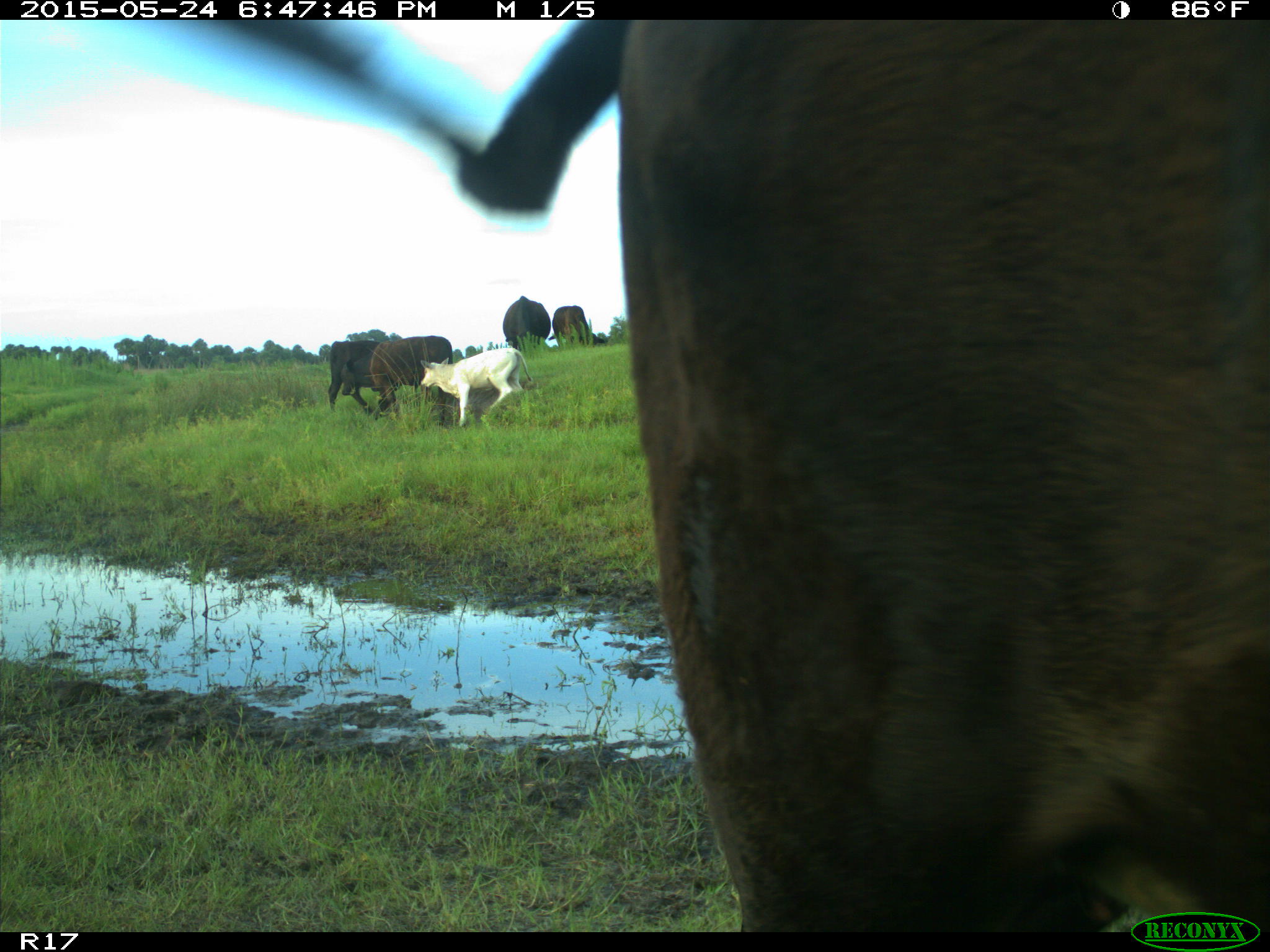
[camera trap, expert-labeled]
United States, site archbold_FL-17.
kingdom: Animalia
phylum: Chordata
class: Mammalia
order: Artiodactyla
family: Bovidae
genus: Bos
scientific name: Bos taurus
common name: domestic cow